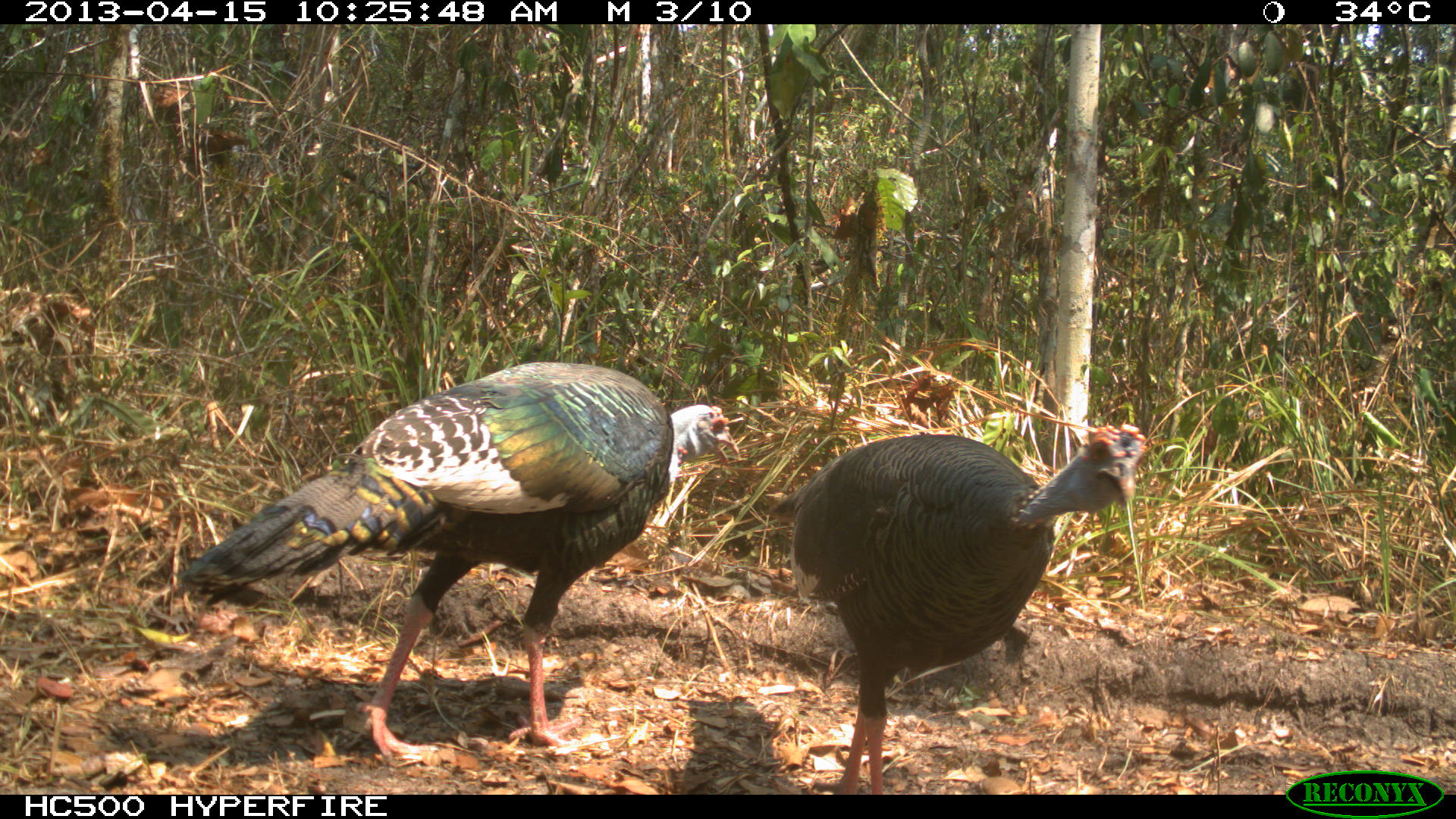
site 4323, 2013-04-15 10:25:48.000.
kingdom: Animalia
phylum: Chordata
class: Aves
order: Galliformes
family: Phasianidae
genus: Meleagris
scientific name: Meleagris ocellata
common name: ocellated turkey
Meleagris ocellata (ocellated turkey), count 2.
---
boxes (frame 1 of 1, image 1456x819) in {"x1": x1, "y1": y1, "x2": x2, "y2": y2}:
meleagris ocellata: {"x1": 176, "y1": 362, "x2": 741, "y2": 769}; {"x1": 768, "y1": 424, "x2": 1146, "y2": 795}